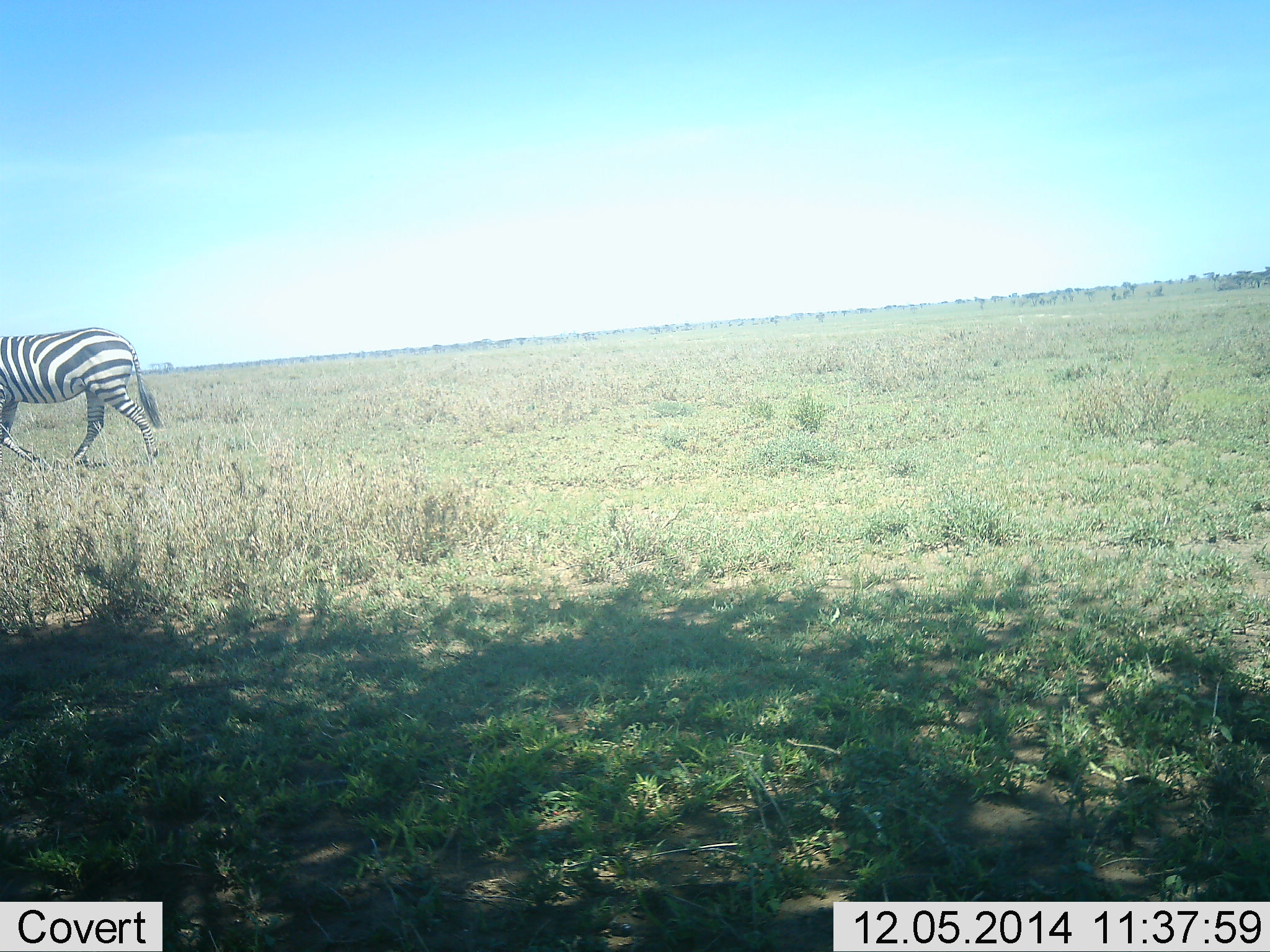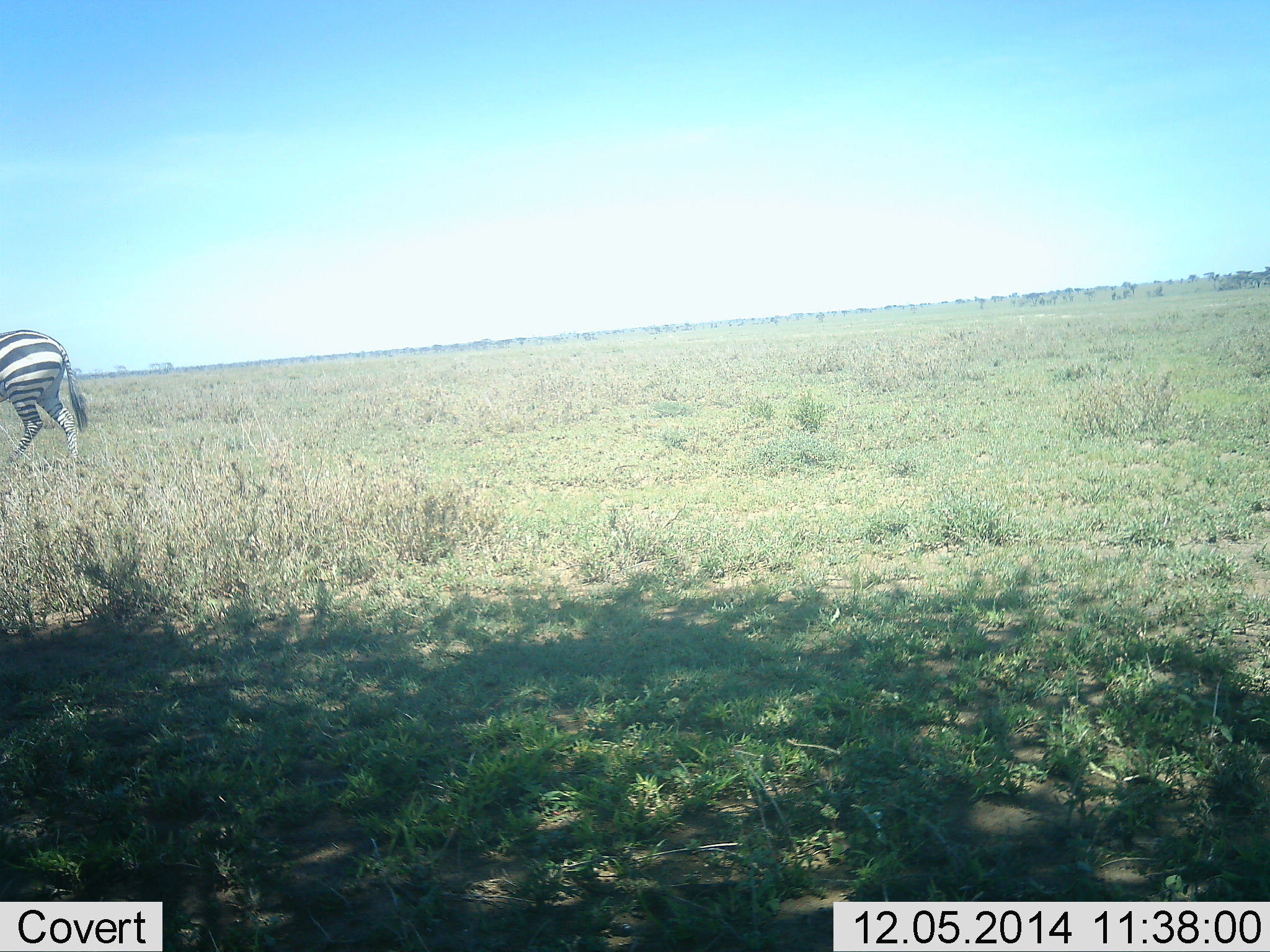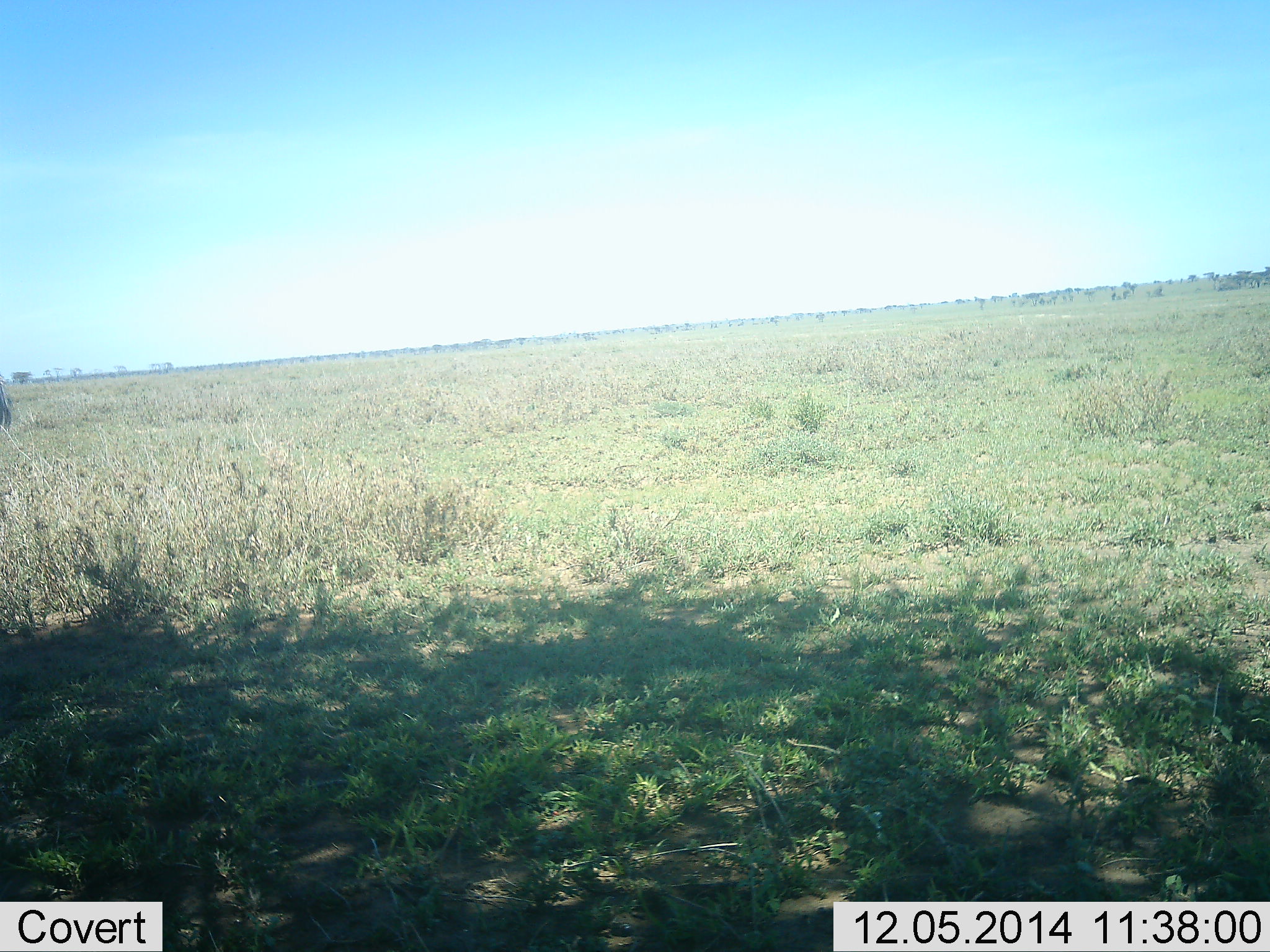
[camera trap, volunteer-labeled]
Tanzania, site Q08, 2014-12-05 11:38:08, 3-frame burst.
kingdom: Animalia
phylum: Chordata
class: Mammalia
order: Perissodactyla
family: Equidae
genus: Equus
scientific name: Equus quagga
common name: plains zebra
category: zebra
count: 1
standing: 10%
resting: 0%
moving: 100%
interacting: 0%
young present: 0%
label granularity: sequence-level